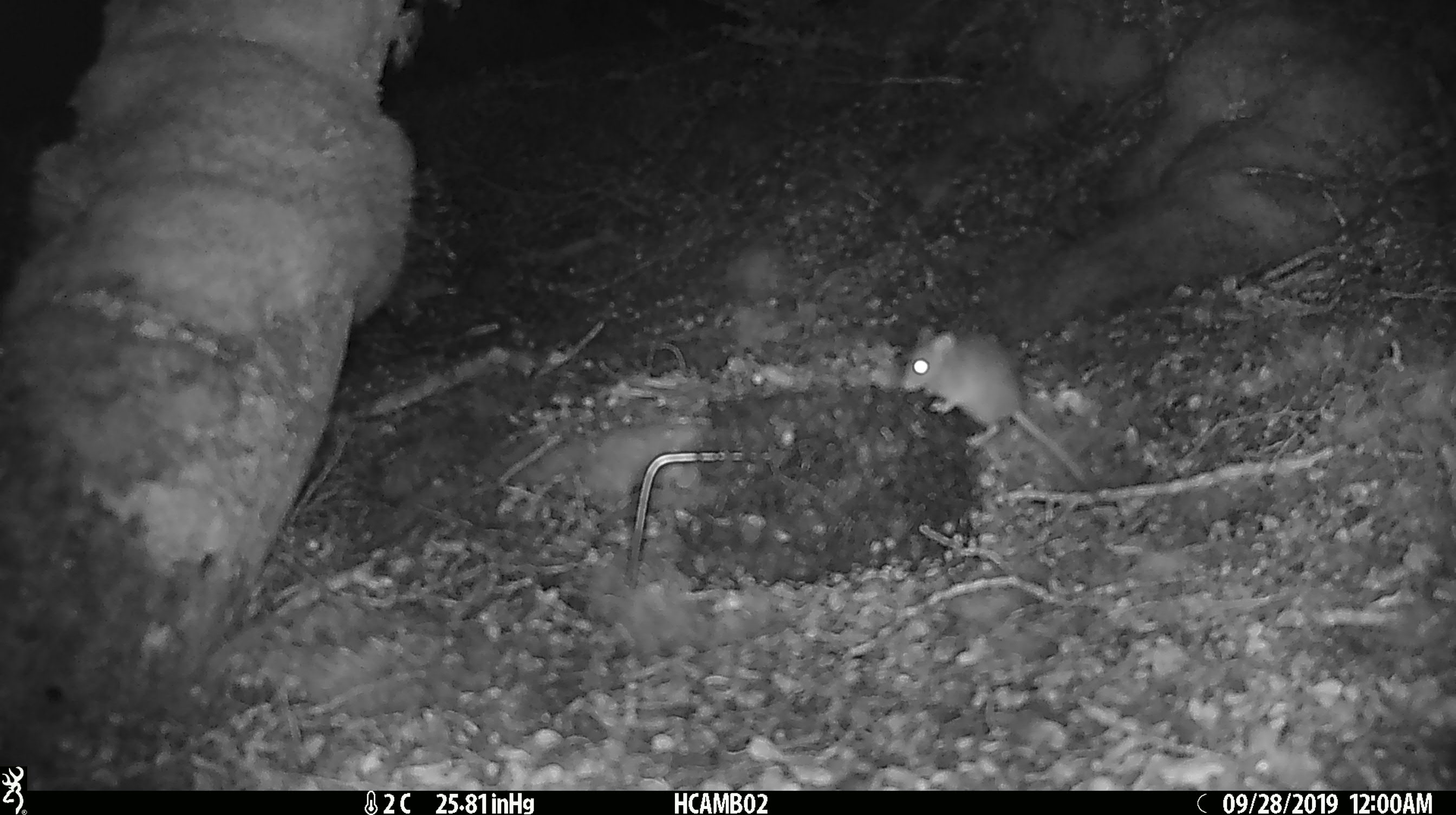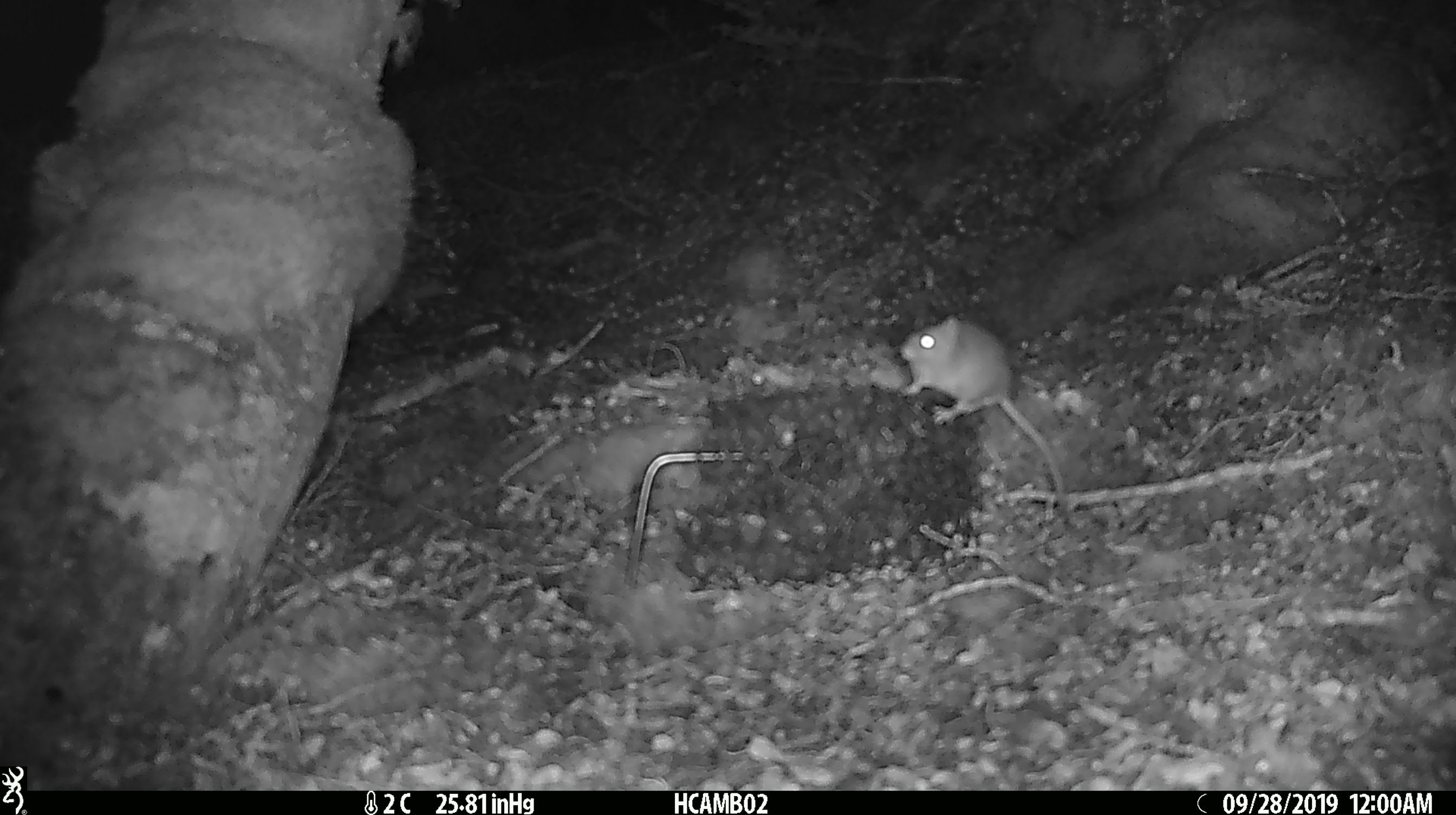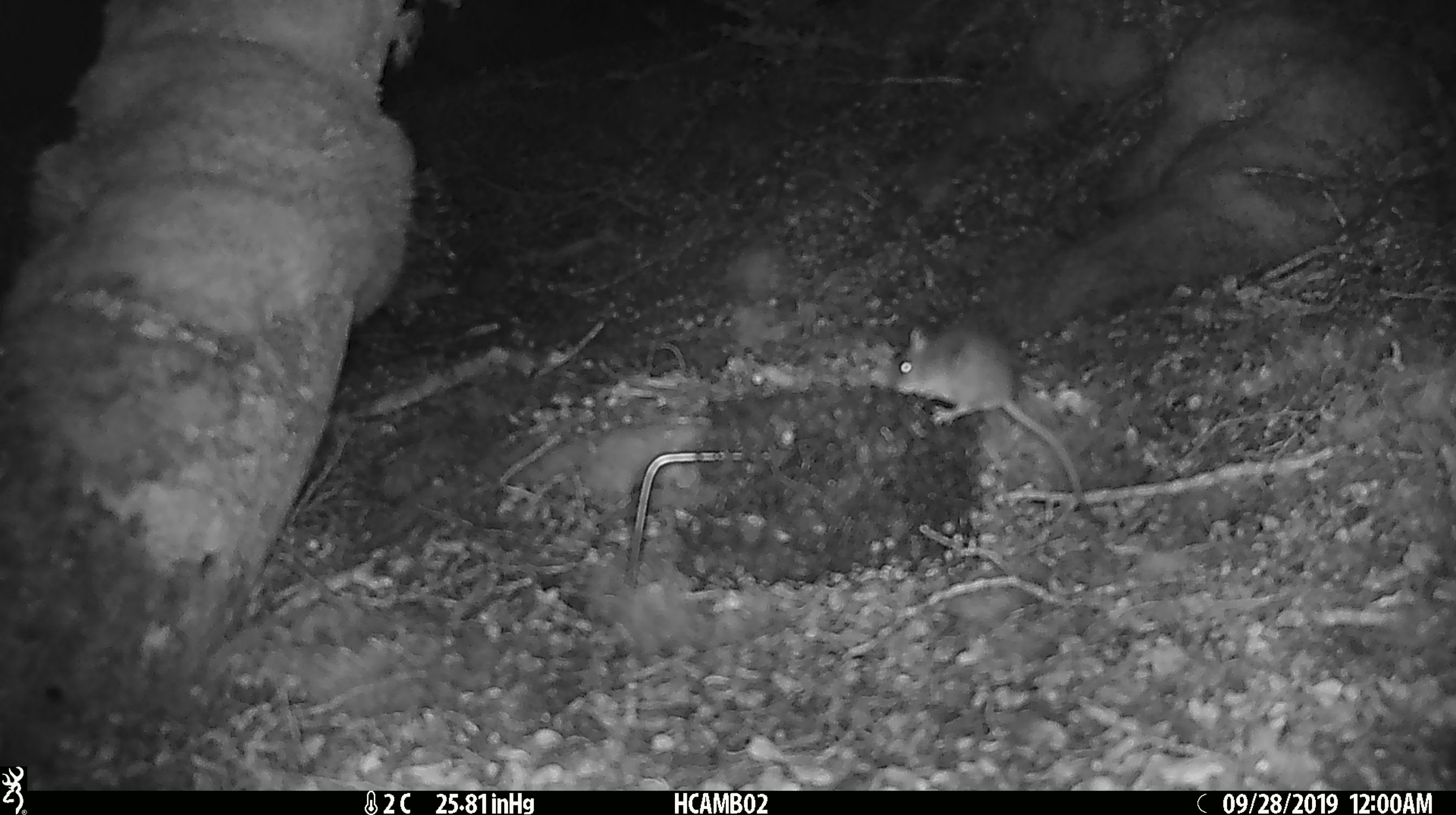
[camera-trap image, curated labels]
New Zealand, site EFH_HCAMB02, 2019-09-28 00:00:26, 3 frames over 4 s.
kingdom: Animalia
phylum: Chordata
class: Mammalia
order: Rodentia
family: Muridae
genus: Mus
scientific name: Mus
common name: mouse